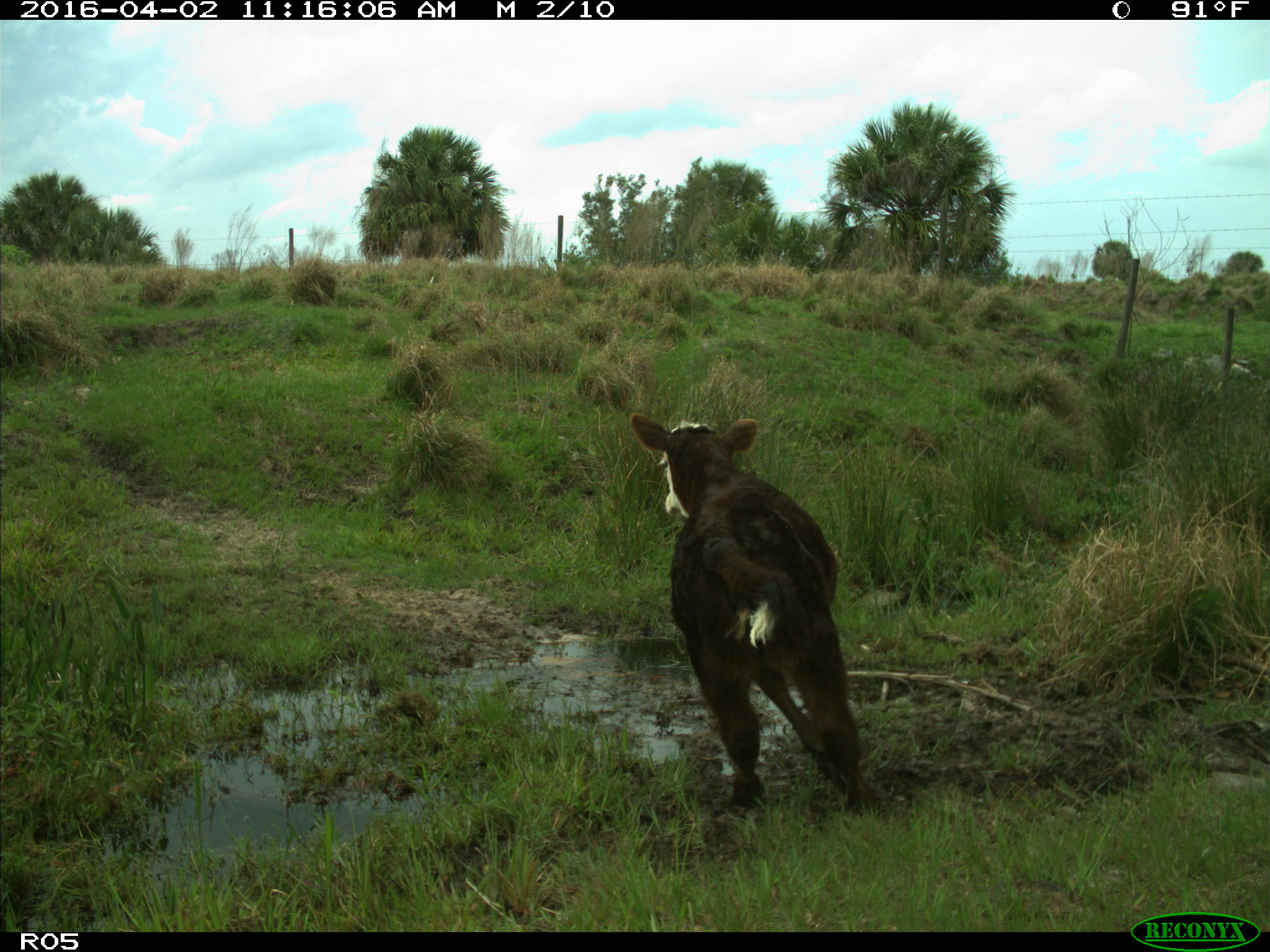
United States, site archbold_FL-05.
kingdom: Animalia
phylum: Chordata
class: Mammalia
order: Artiodactyla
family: Bovidae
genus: Bos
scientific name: Bos taurus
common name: domestic cow